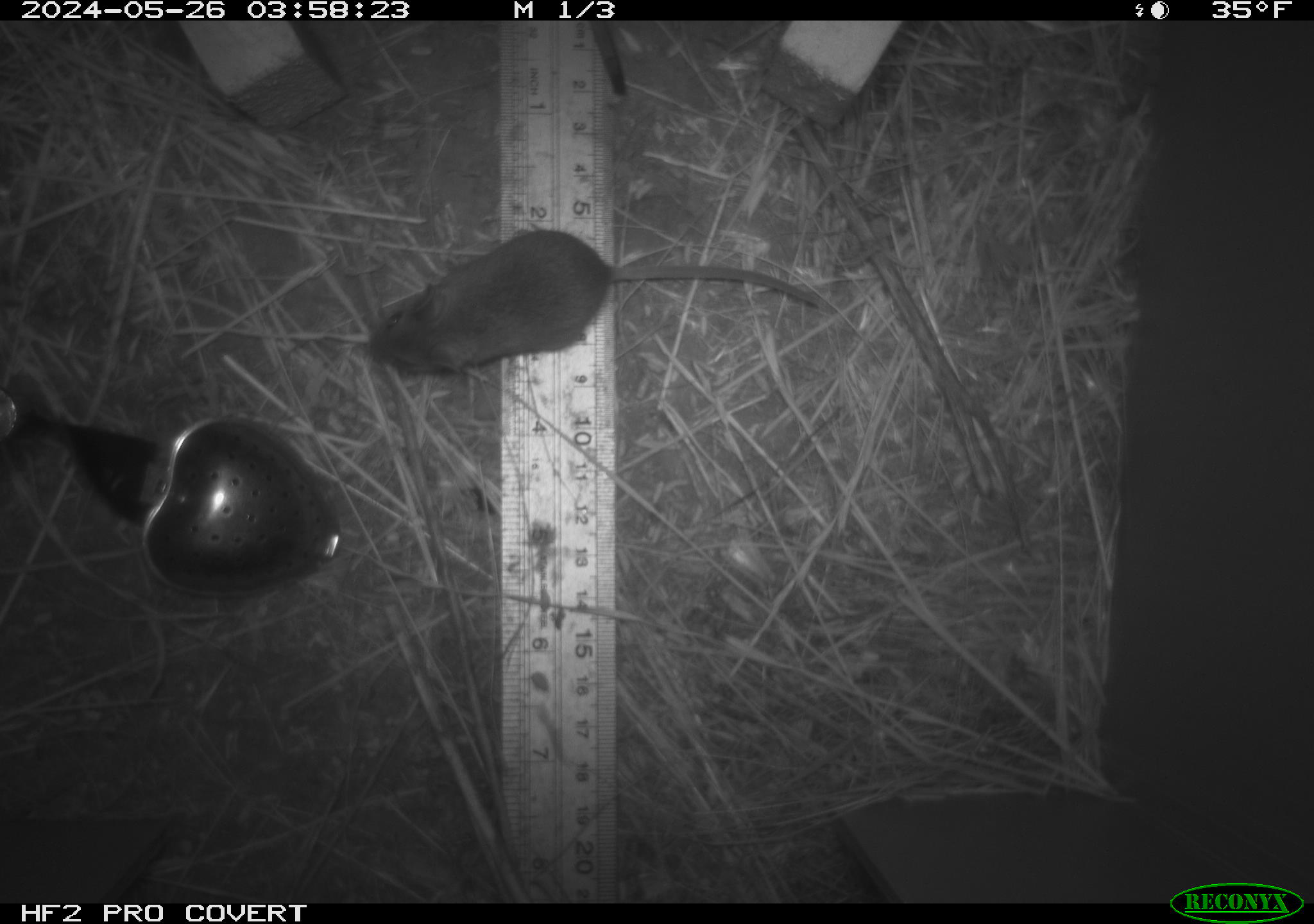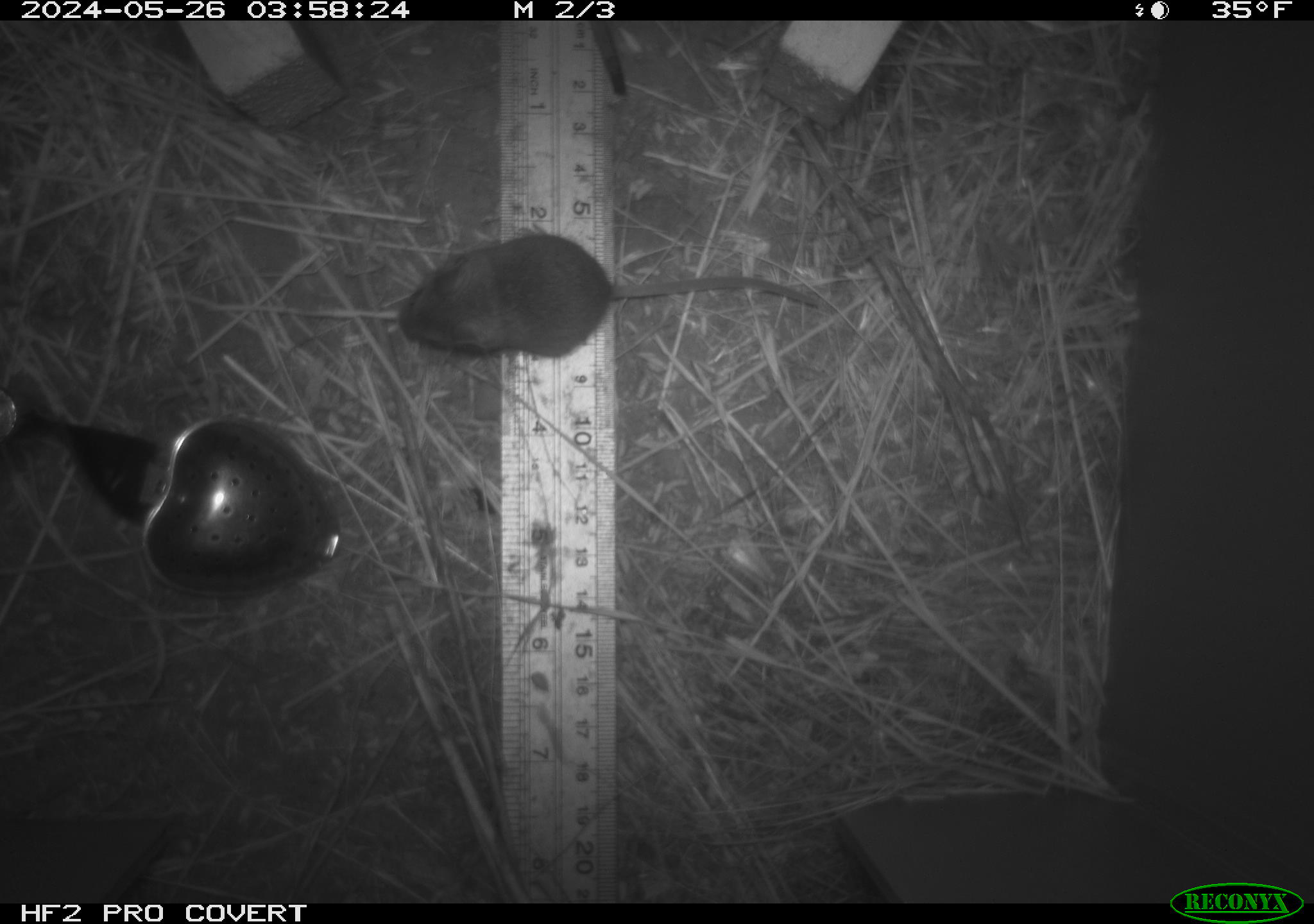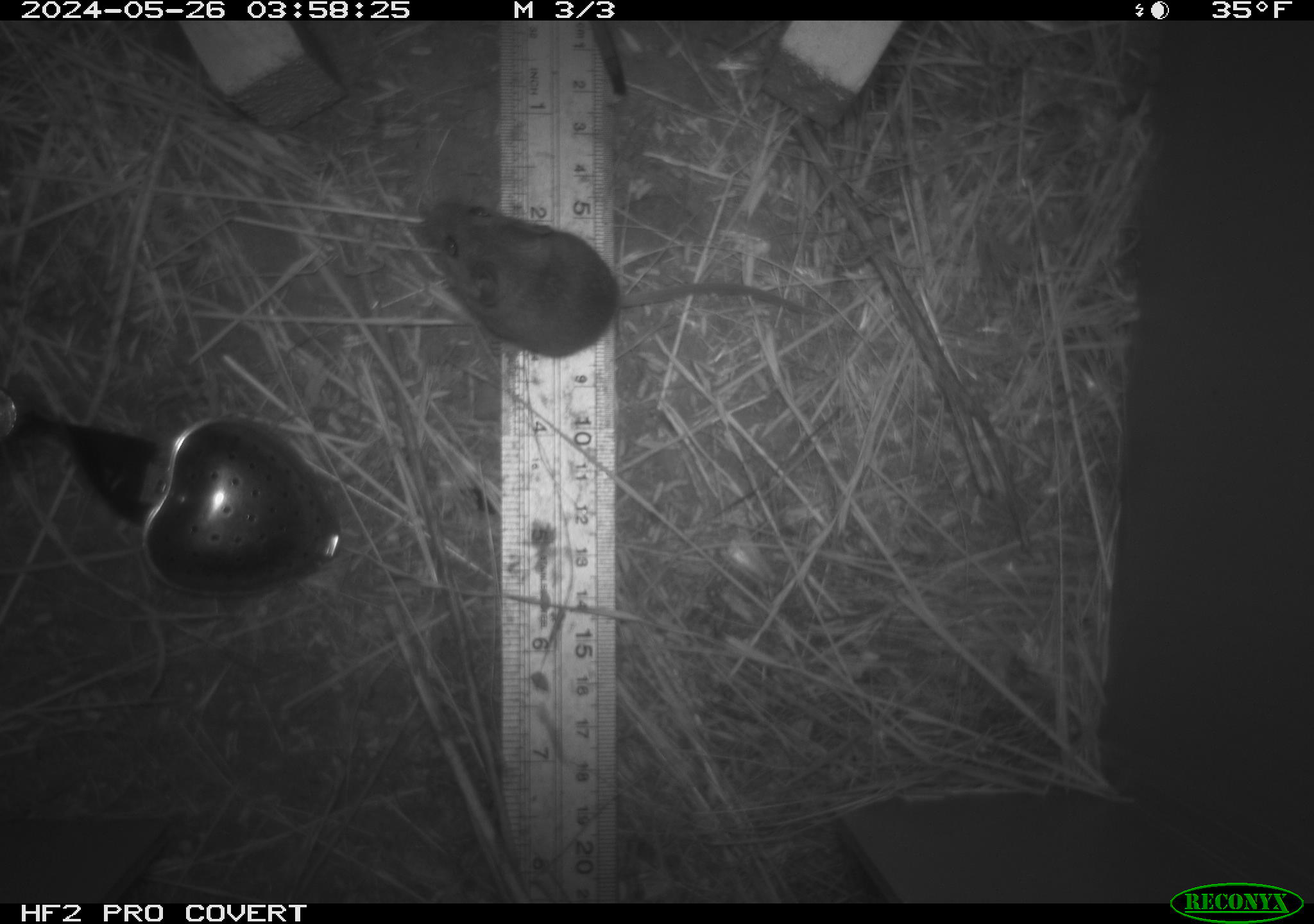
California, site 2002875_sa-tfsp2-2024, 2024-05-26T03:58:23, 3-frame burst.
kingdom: Animalia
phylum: Chordata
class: Mammalia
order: Rodentia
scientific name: Rodentia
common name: mouse species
Mouse species (Rodentia).